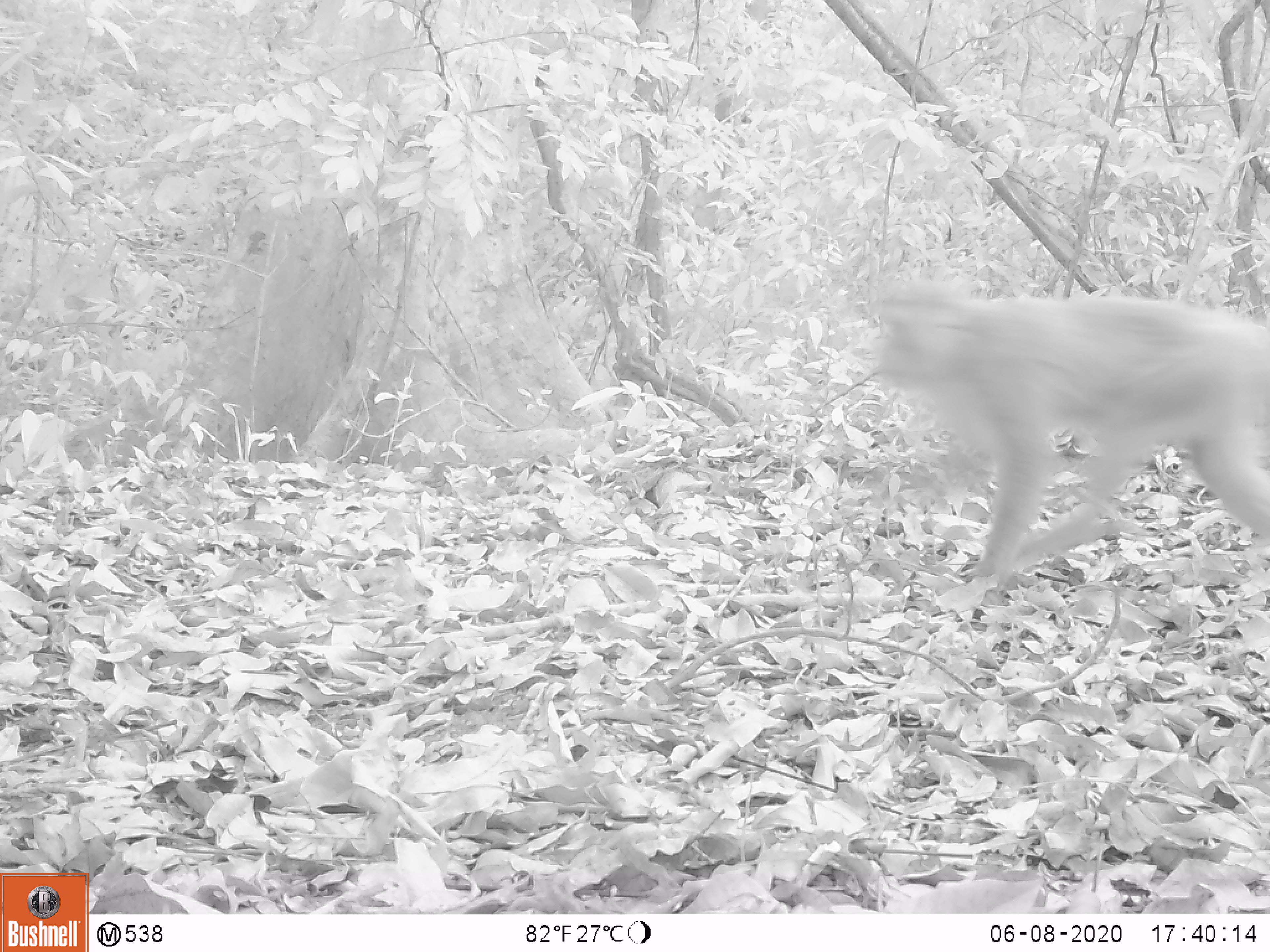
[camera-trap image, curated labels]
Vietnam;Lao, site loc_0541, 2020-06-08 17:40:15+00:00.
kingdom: Animalia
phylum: Chordata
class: Mammalia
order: Primates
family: Cercopithecidae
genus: Macaca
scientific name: Macaca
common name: macaque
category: unidentified macaque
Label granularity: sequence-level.